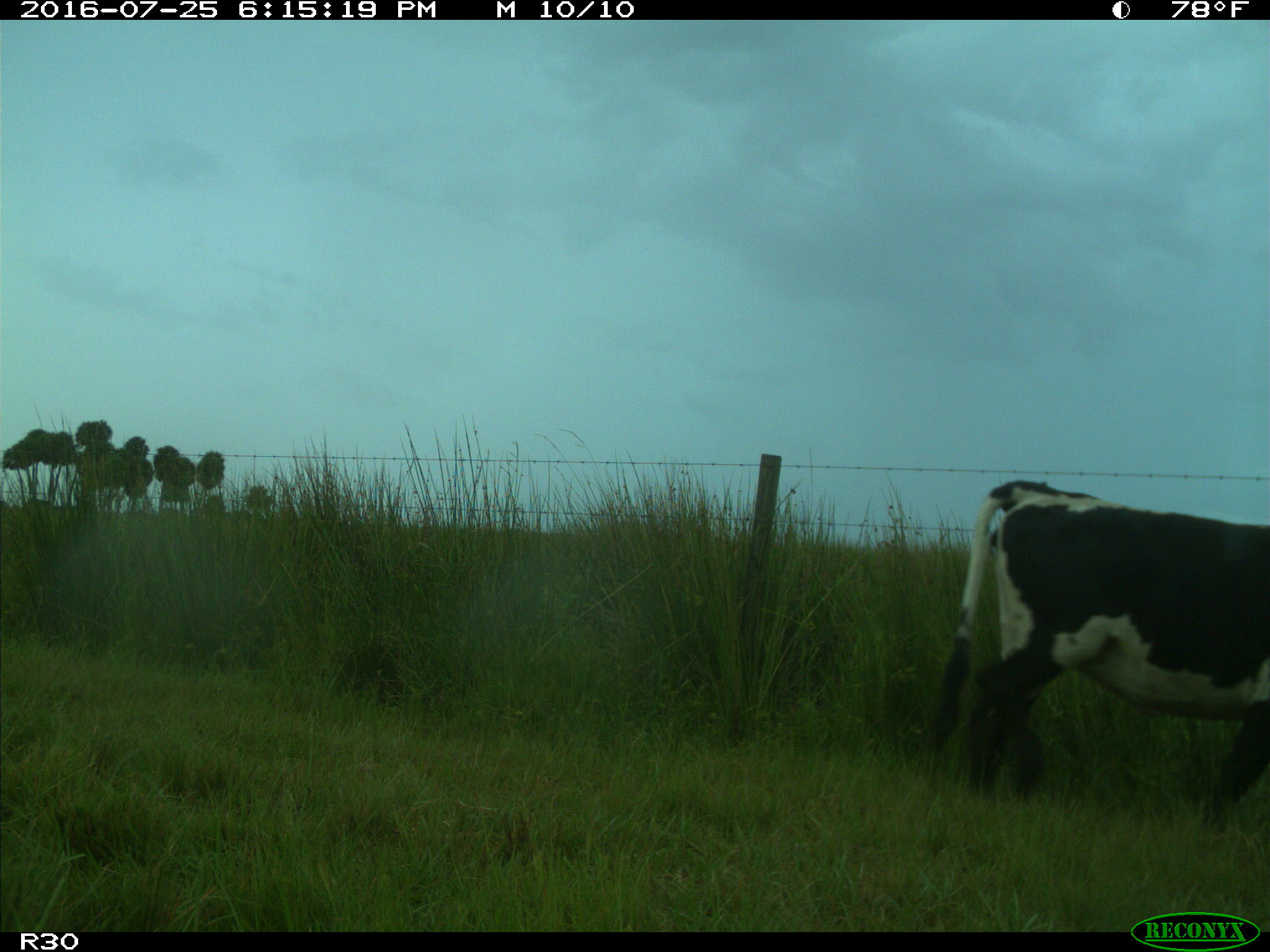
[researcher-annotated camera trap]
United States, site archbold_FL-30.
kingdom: Animalia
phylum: Chordata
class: Mammalia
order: Artiodactyla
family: Bovidae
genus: Bos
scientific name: Bos taurus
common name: domestic cow